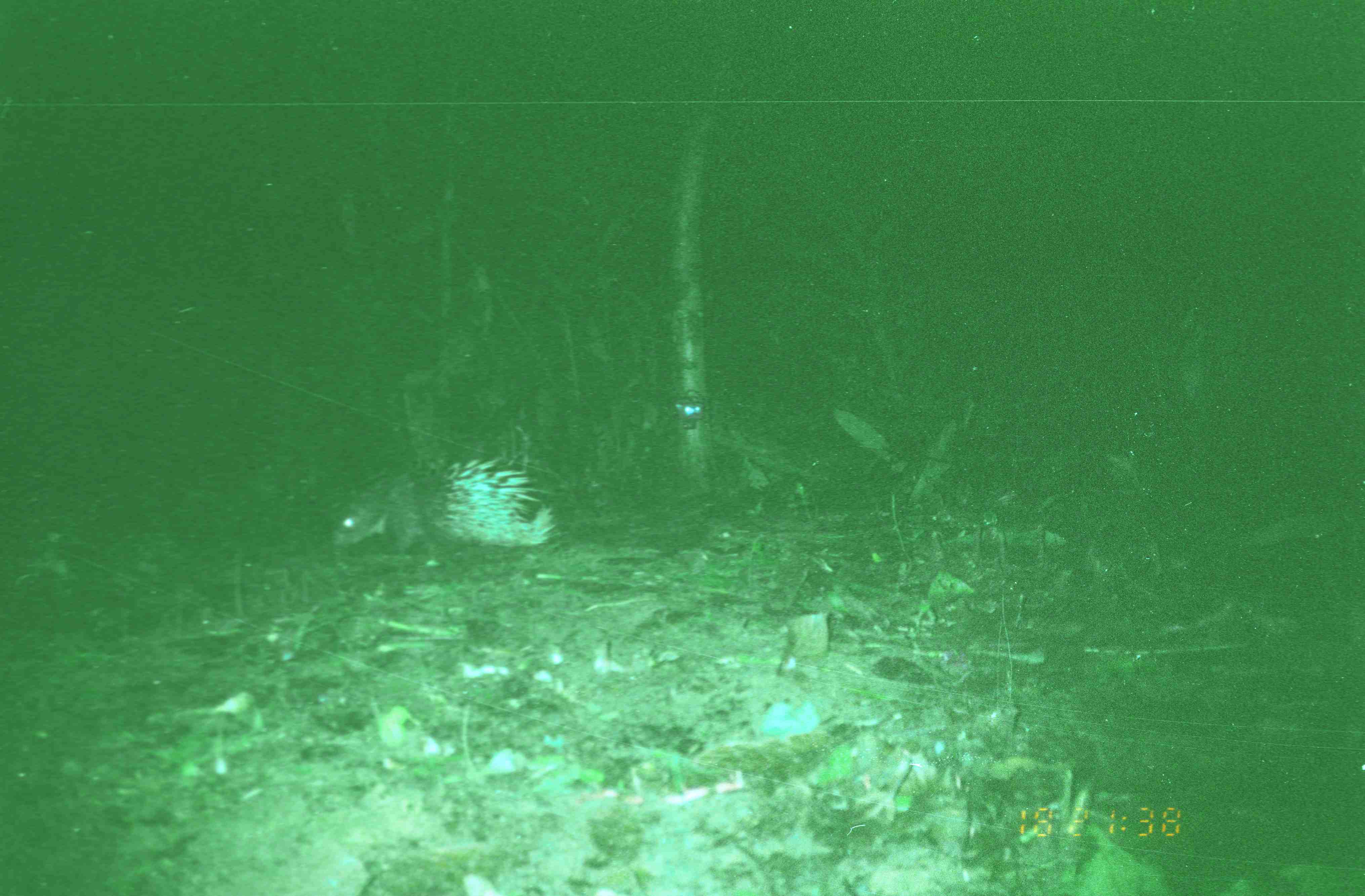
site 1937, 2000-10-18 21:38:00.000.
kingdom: Animalia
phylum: Chordata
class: Mammalia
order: Rodentia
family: Hystricidae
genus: Hystrix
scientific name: Hystrix brachyura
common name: east asian porcupine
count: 1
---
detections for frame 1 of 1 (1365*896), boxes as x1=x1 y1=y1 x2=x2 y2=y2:
hystrix brachyura: x1=325 y1=455 x2=561 y2=553